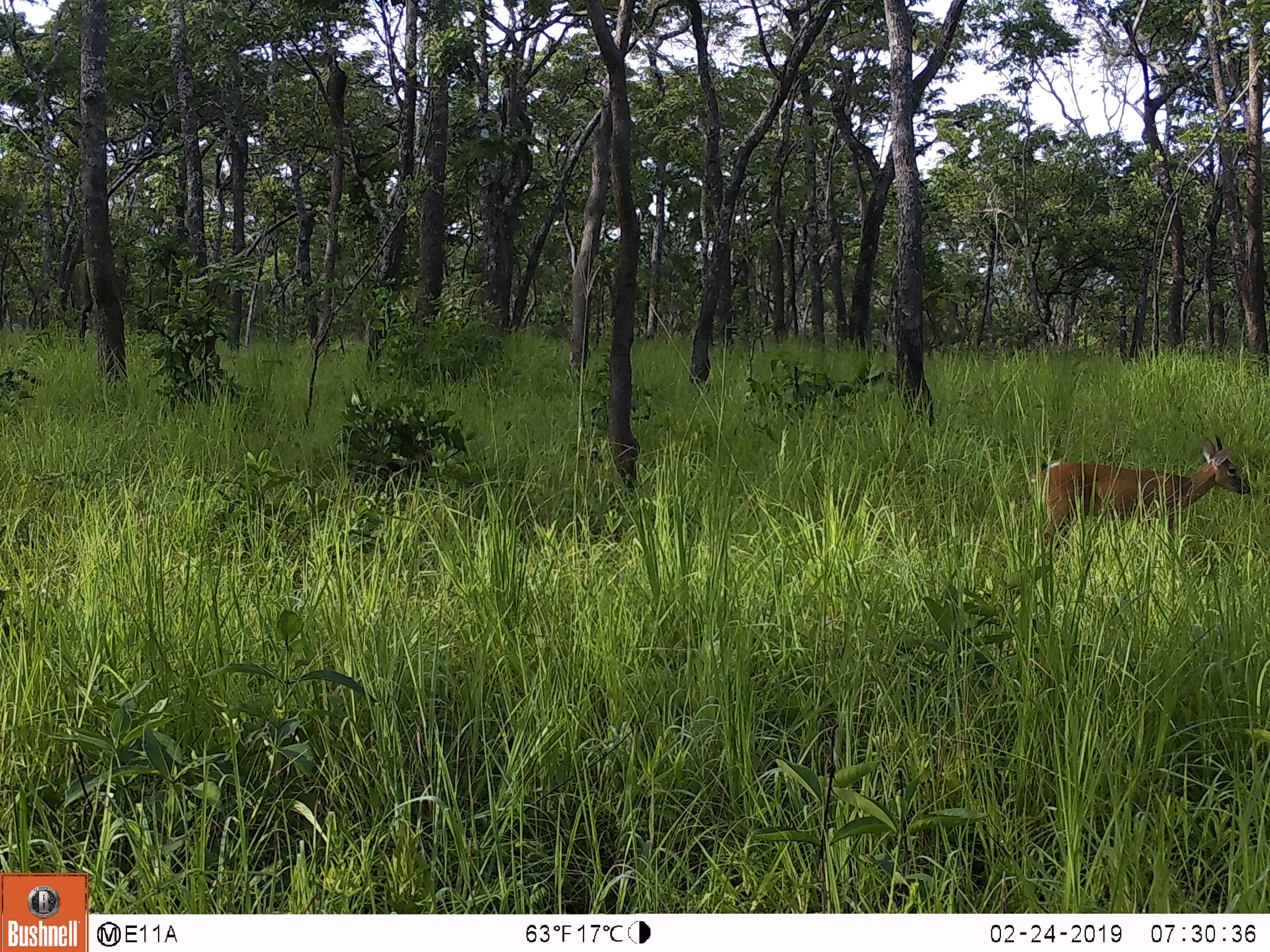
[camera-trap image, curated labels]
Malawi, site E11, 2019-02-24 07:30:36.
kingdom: Animalia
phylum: Chordata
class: Mammalia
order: Artiodactyla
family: Bovidae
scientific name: Antilopinae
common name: small antelope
Small antelope (Antilopinae), count 1.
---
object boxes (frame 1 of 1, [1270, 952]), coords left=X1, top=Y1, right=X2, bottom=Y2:
small antelope: left=1030, top=434, right=1255, bottom=533